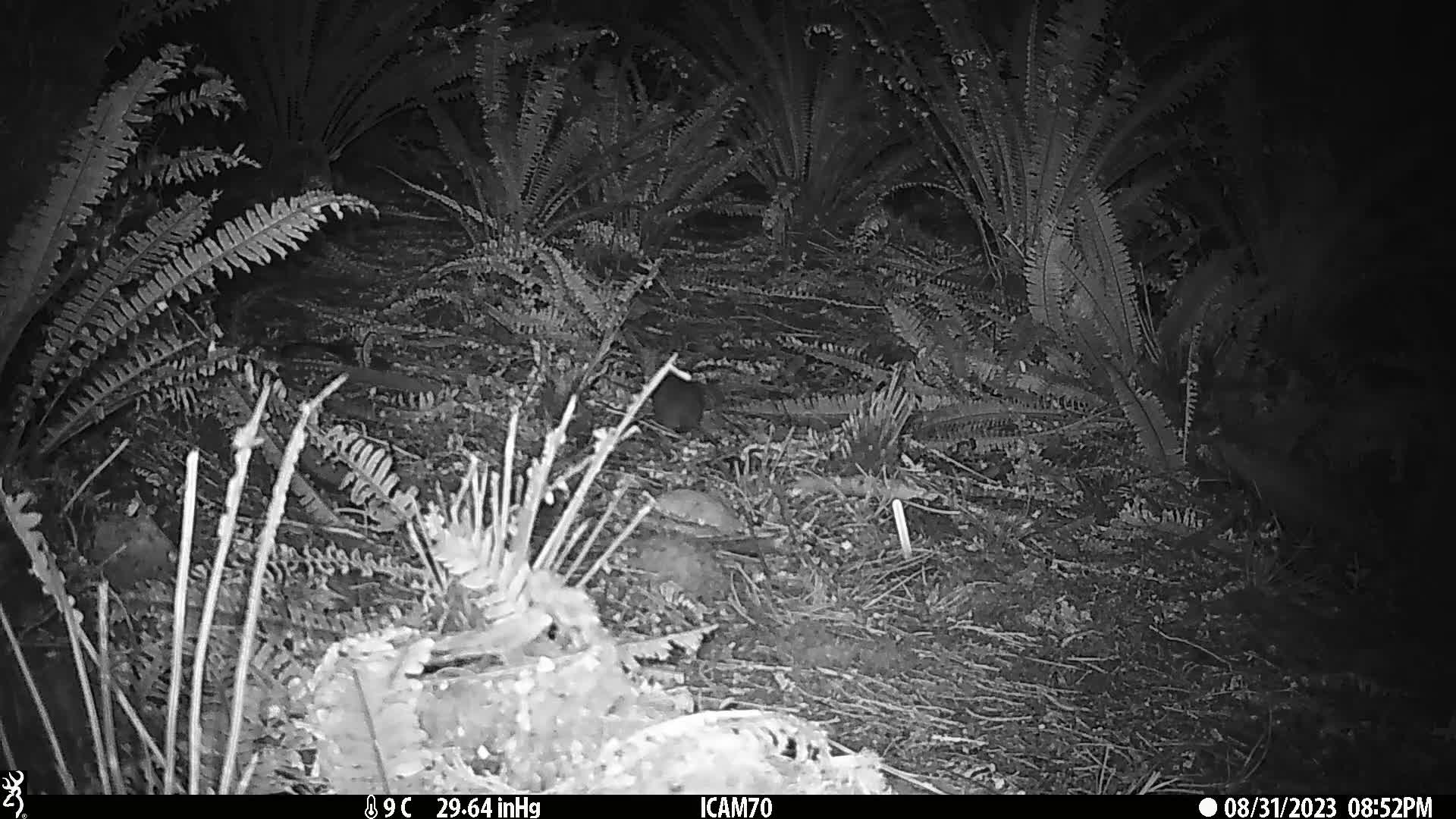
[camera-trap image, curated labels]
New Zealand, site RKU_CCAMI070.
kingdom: Animalia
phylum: Chordata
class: Mammalia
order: Rodentia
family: Muridae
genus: Rattus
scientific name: Rattus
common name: rat